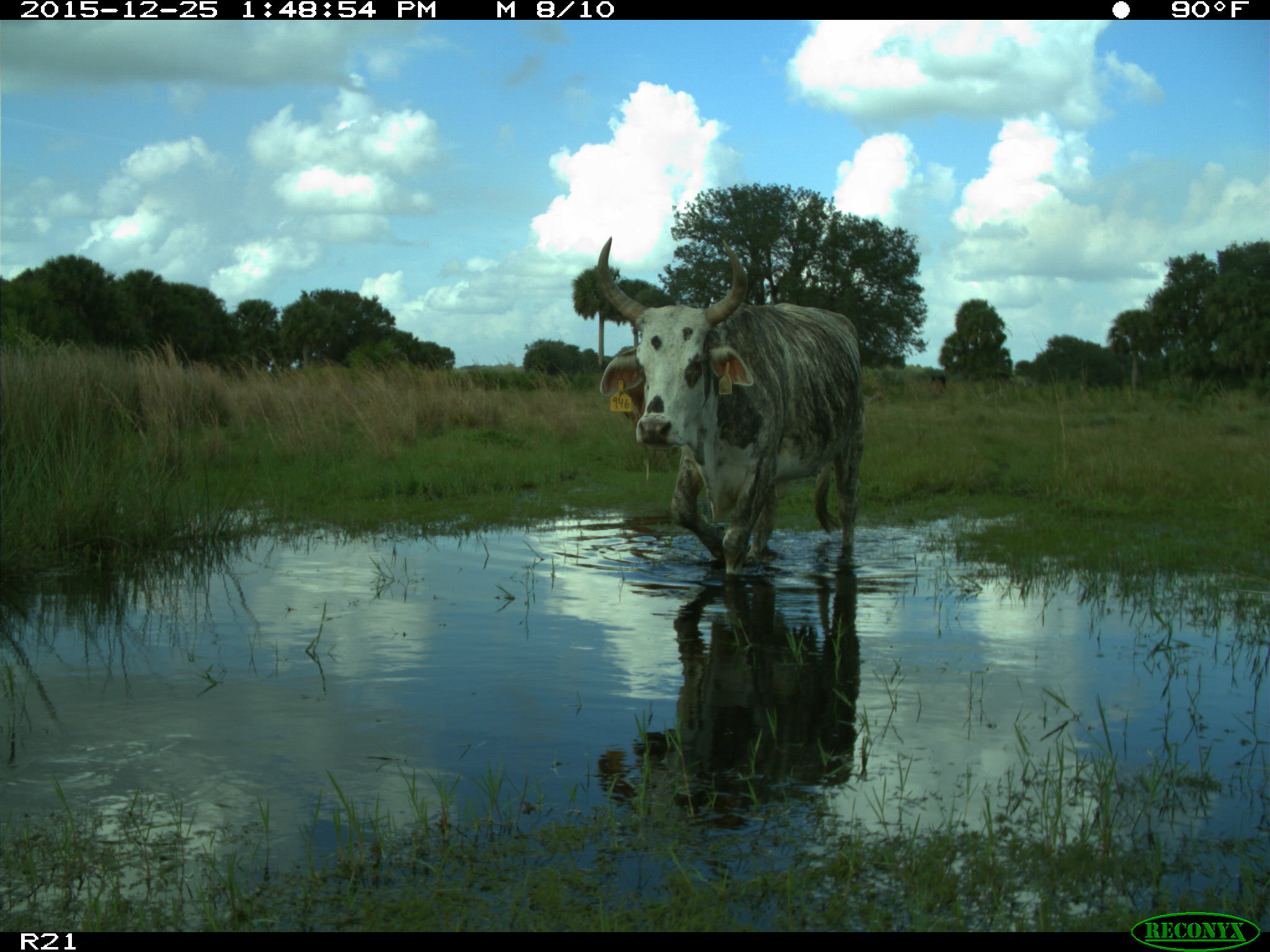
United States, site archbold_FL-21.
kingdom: Animalia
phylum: Chordata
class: Mammalia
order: Artiodactyla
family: Bovidae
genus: Bos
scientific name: Bos taurus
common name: domestic cow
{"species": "Bos taurus (domestic cow)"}